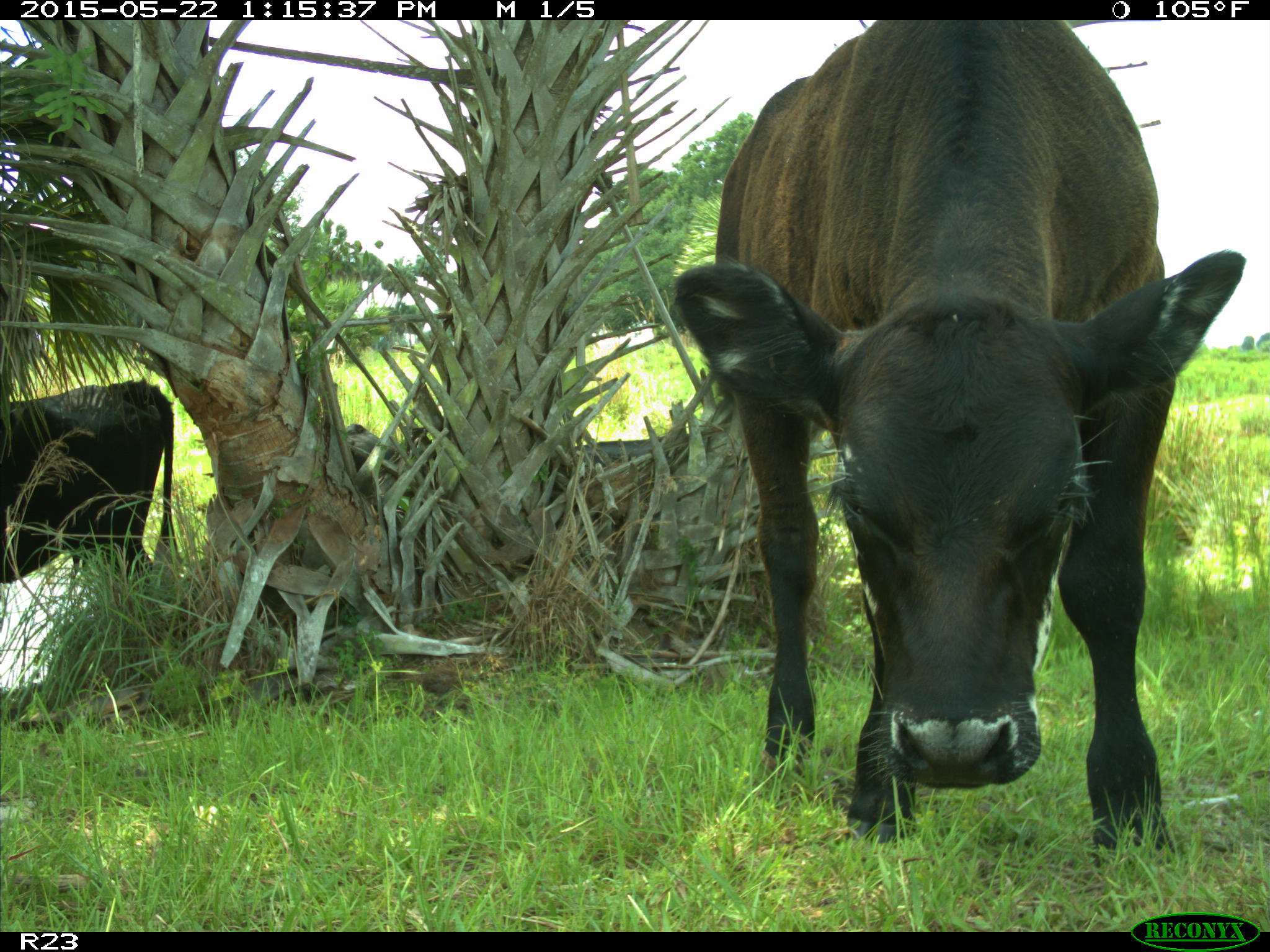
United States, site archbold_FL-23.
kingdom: Animalia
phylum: Chordata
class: Mammalia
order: Artiodactyla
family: Bovidae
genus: Bos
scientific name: Bos taurus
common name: domestic cow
Bos taurus (domestic cow).